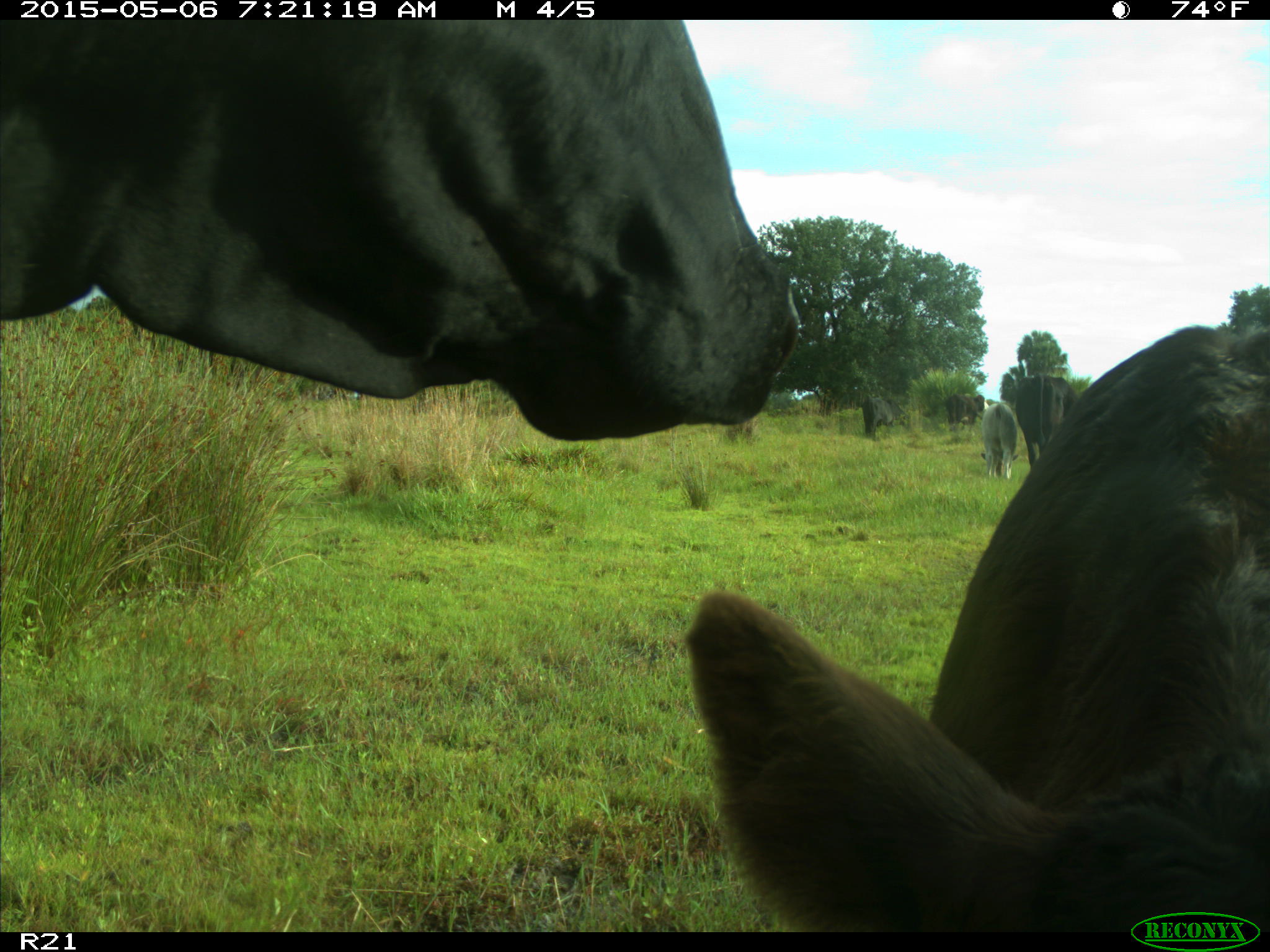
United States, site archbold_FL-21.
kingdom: Animalia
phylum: Chordata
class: Mammalia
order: Artiodactyla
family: Bovidae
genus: Bos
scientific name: Bos taurus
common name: domestic cow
Bos taurus (domestic cow).